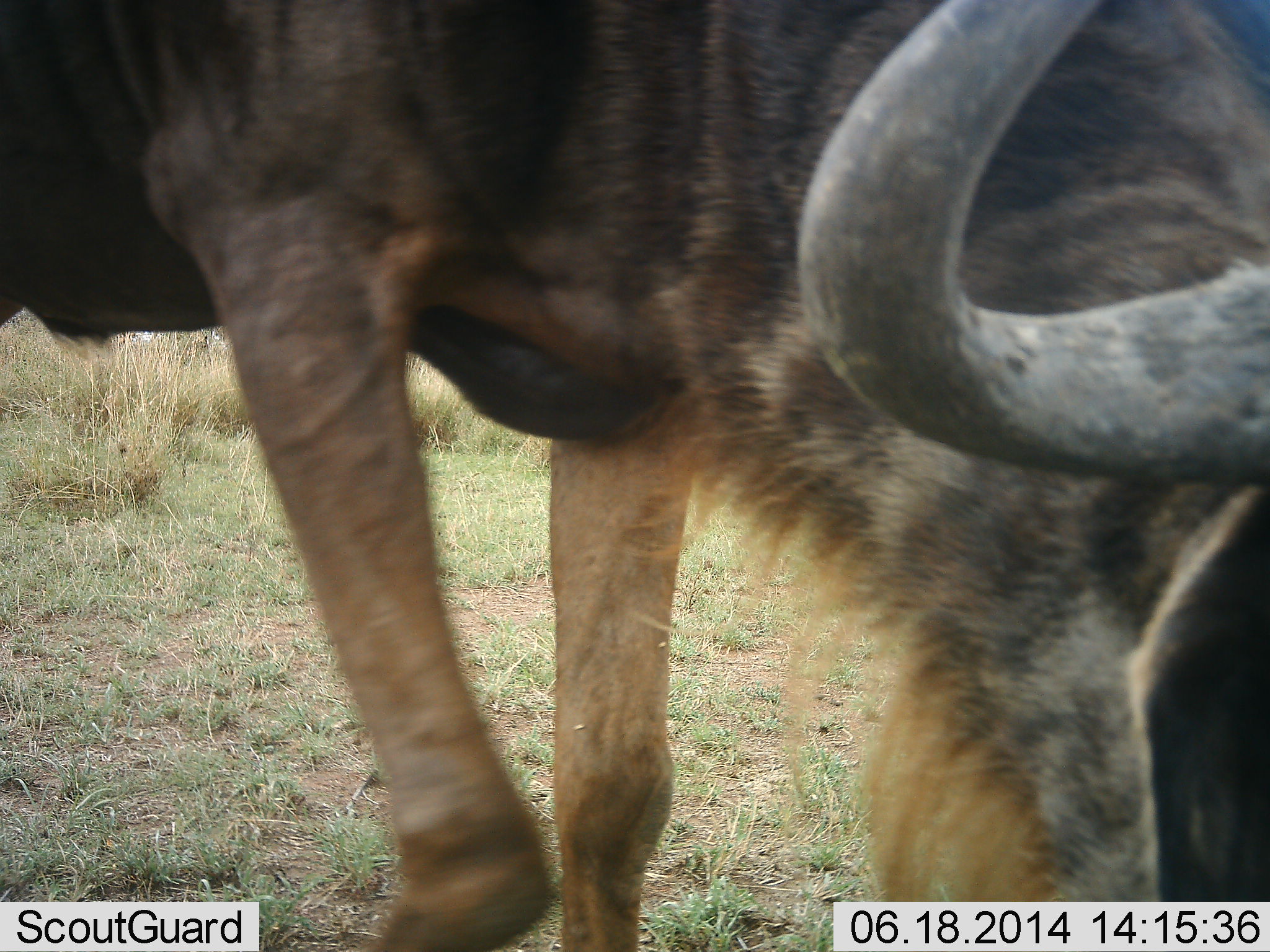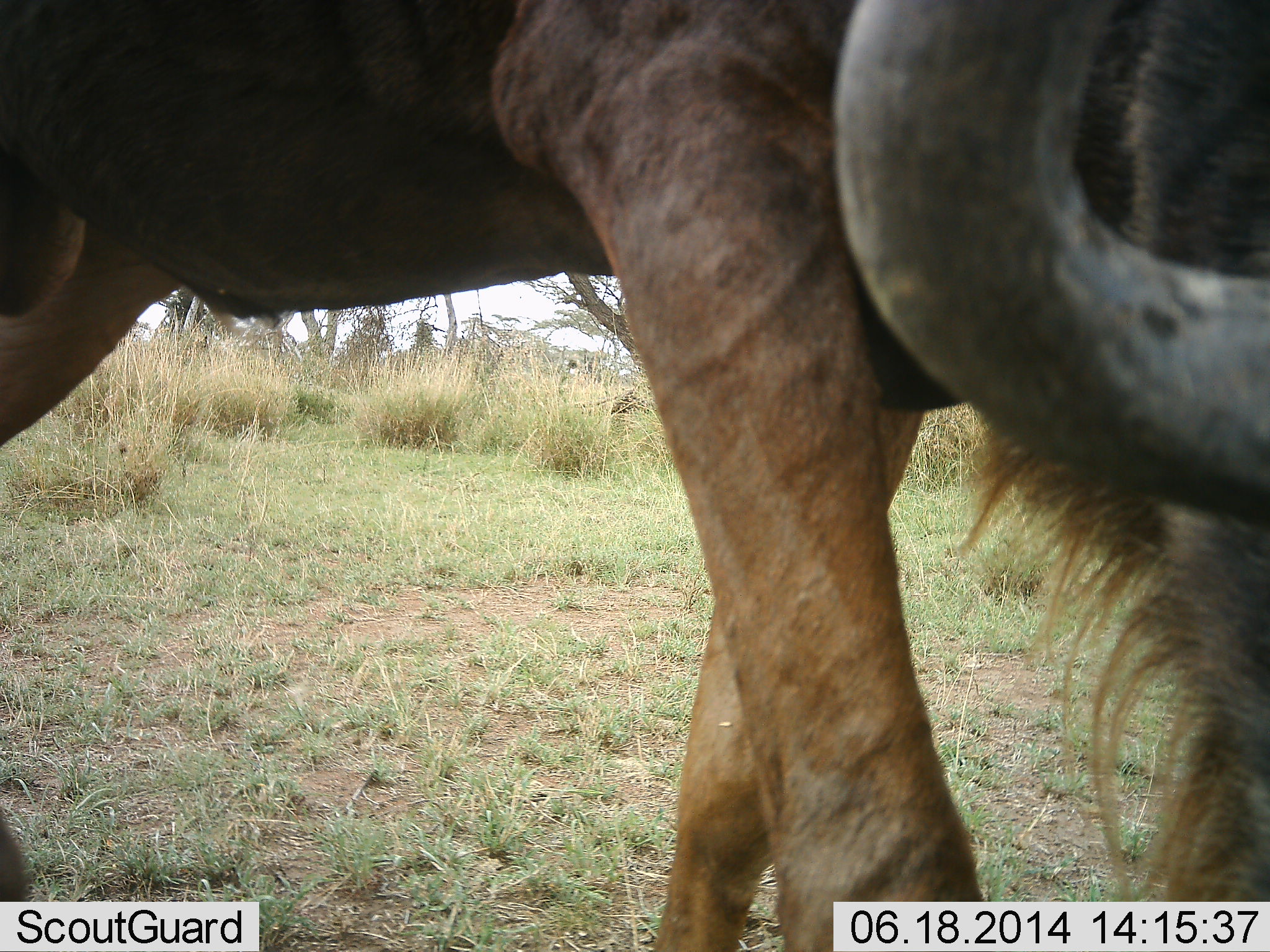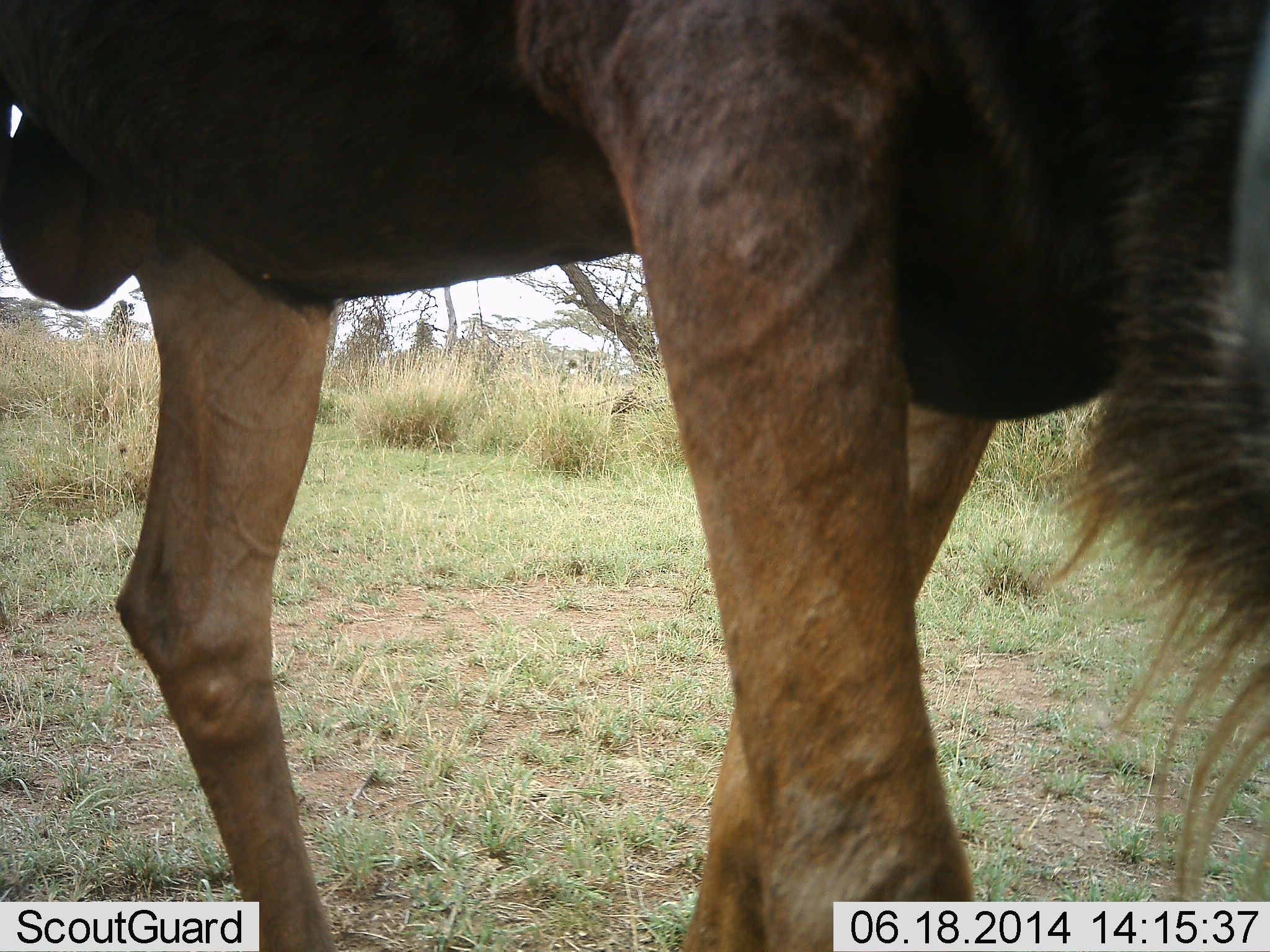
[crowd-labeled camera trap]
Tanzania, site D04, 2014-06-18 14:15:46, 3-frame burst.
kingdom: Animalia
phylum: Chordata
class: Mammalia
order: Artiodactyla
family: Bovidae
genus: Connochaetes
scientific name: Connochaetes taurinus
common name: blue wildebeest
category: wildebeest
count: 1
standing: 20%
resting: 0%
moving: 20%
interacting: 0%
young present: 0%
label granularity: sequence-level